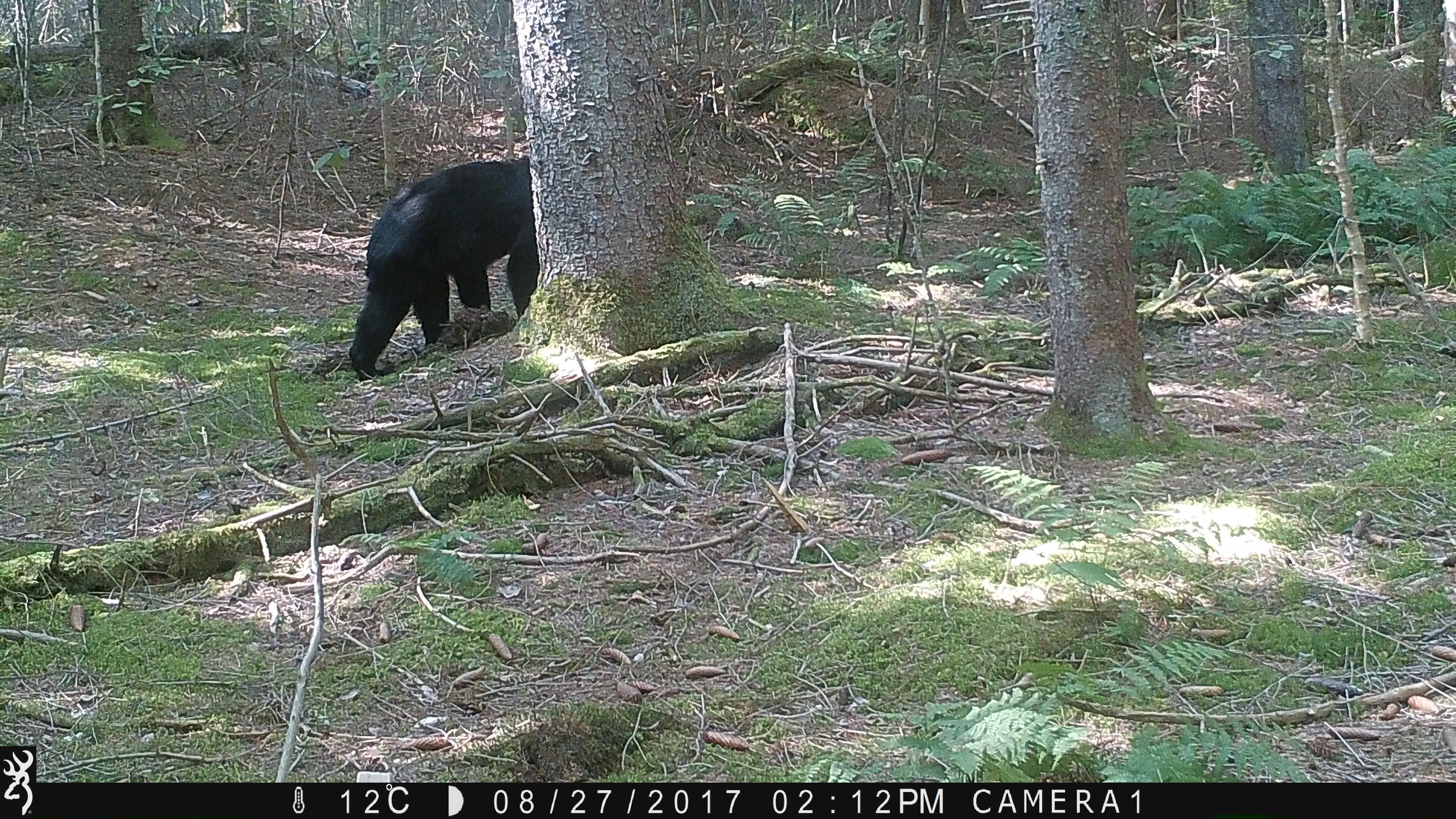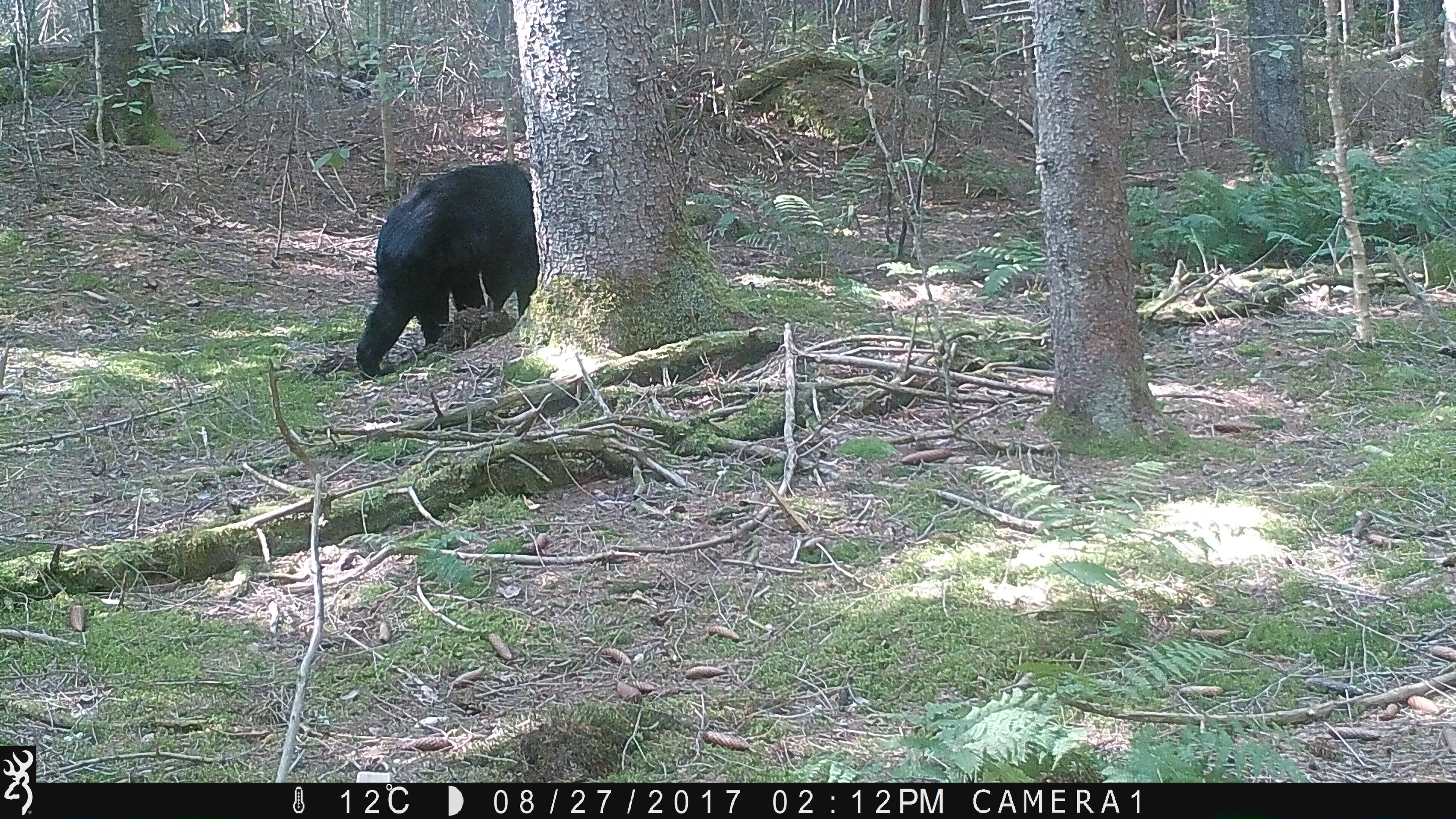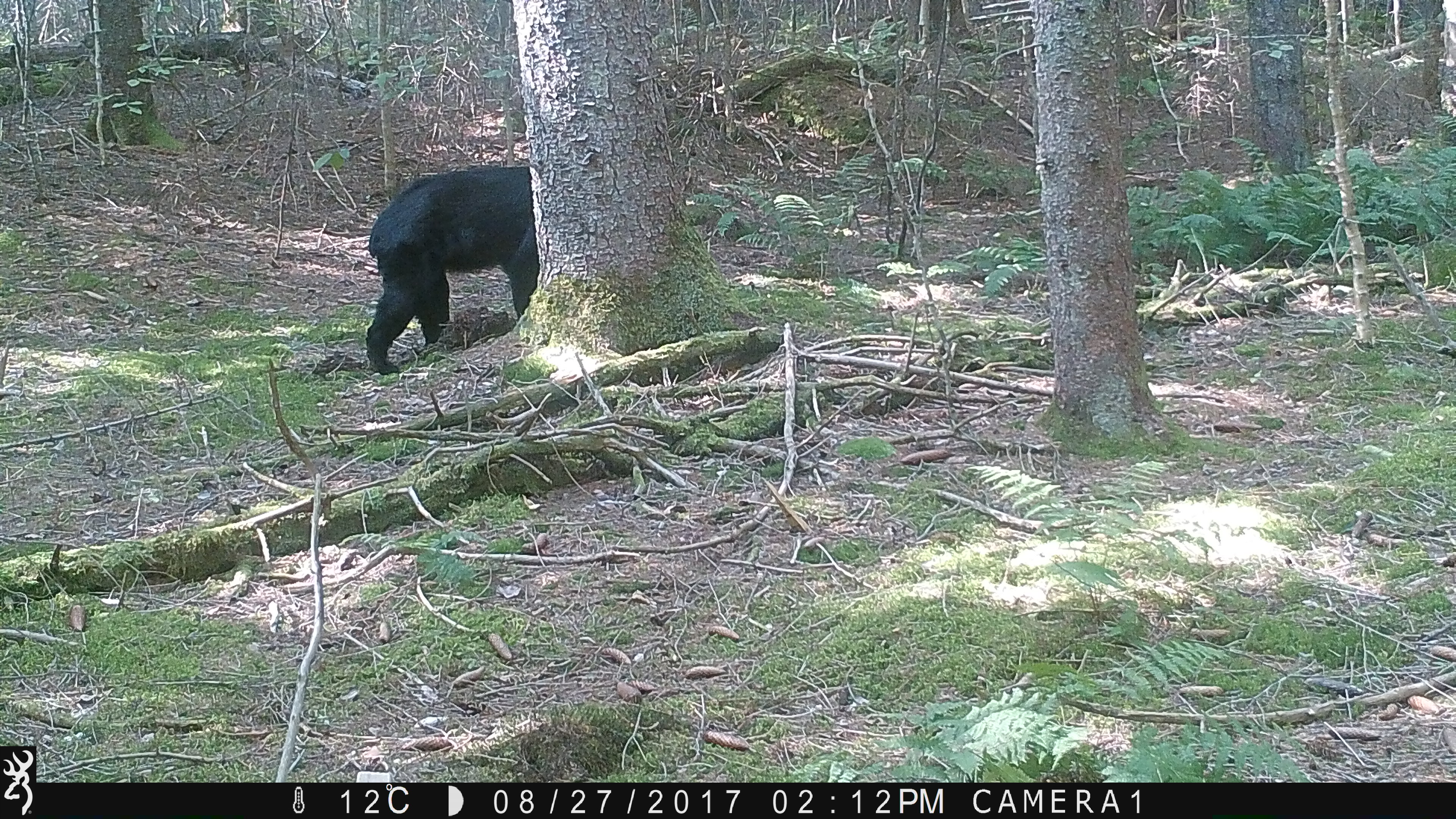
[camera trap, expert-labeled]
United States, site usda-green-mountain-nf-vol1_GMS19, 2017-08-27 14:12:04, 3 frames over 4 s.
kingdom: Animalia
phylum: Chordata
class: Mammalia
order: Carnivora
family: Ursidae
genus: Ursus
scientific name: Ursus americanus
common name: black bear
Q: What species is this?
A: Black bear (Ursus americanus).